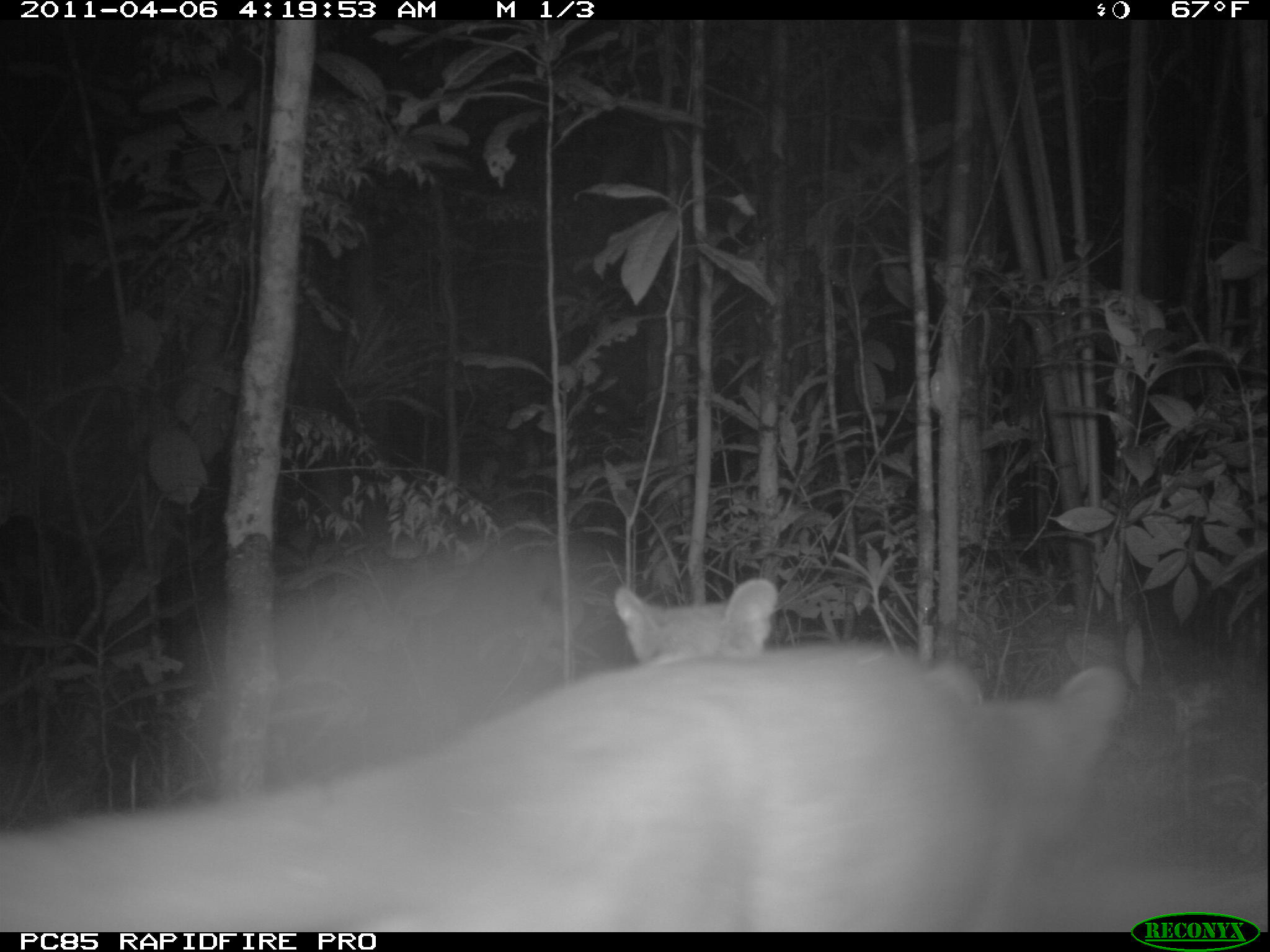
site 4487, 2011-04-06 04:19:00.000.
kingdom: Animalia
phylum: Chordata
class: Mammalia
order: Carnivora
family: Eupleridae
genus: Cryptoprocta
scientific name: Cryptoprocta ferox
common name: fossa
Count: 2.